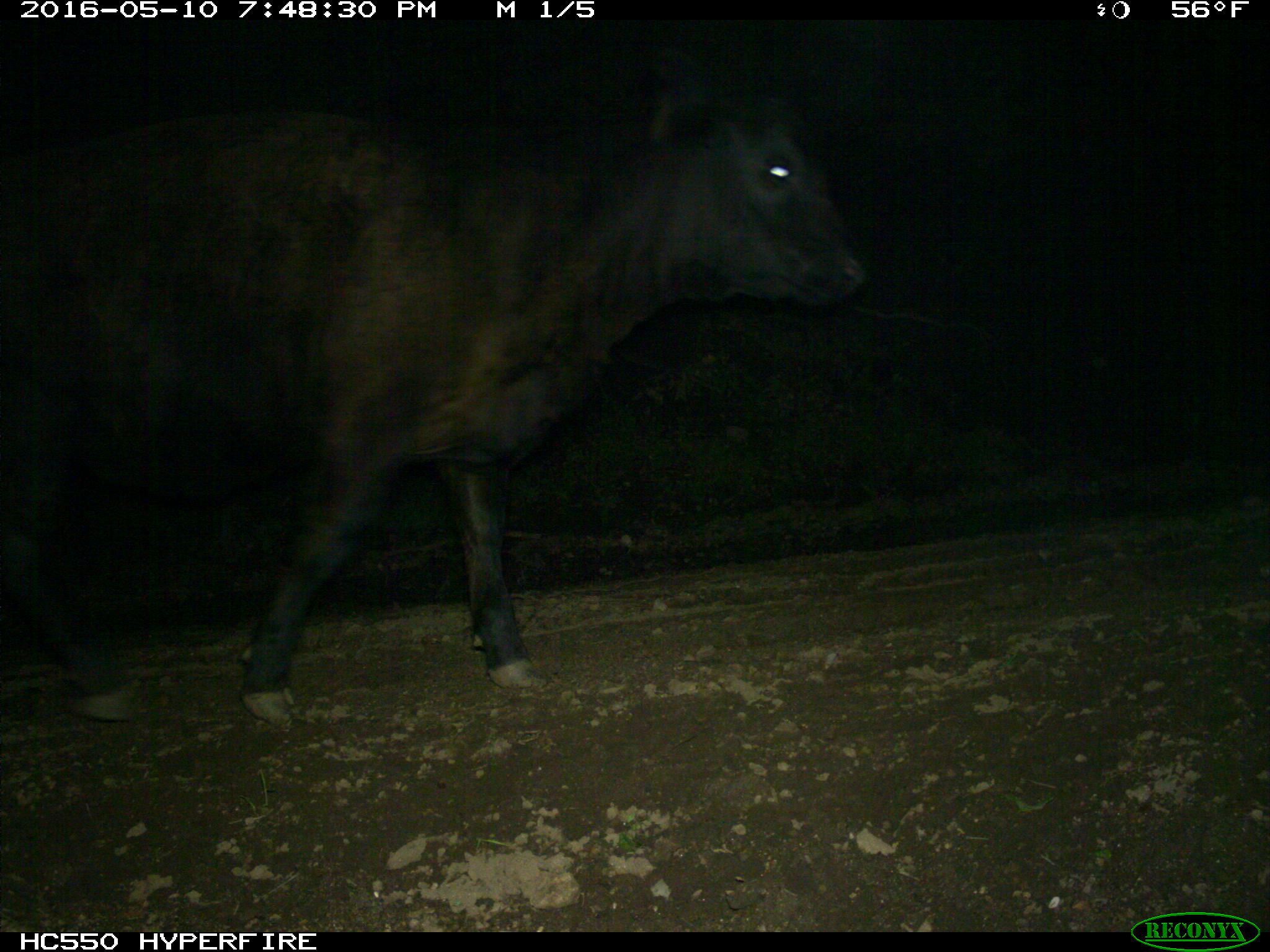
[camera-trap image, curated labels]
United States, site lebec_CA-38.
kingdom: Animalia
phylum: Chordata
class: Mammalia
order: Artiodactyla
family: Bovidae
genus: Bos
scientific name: Bos taurus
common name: domestic cow